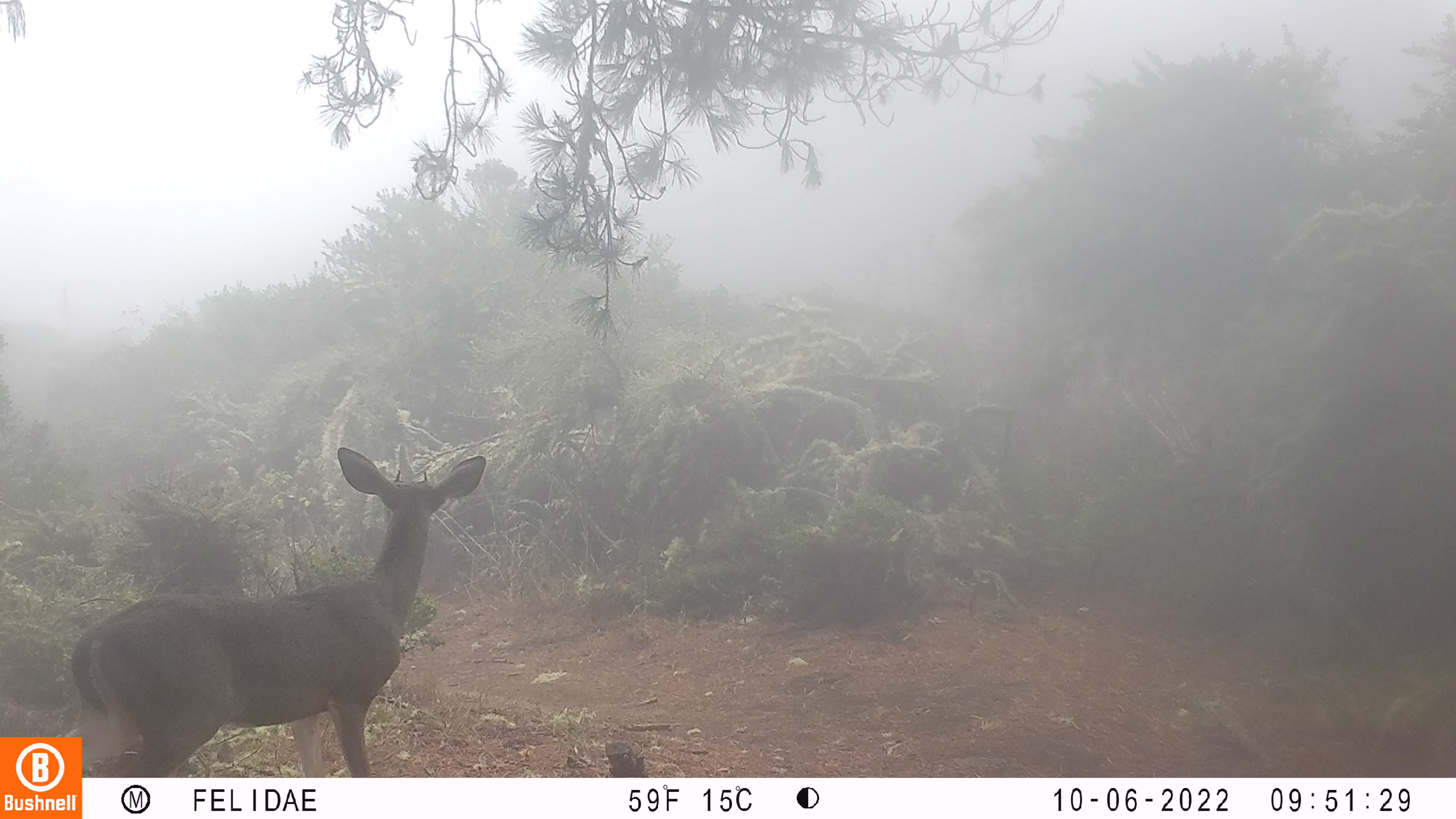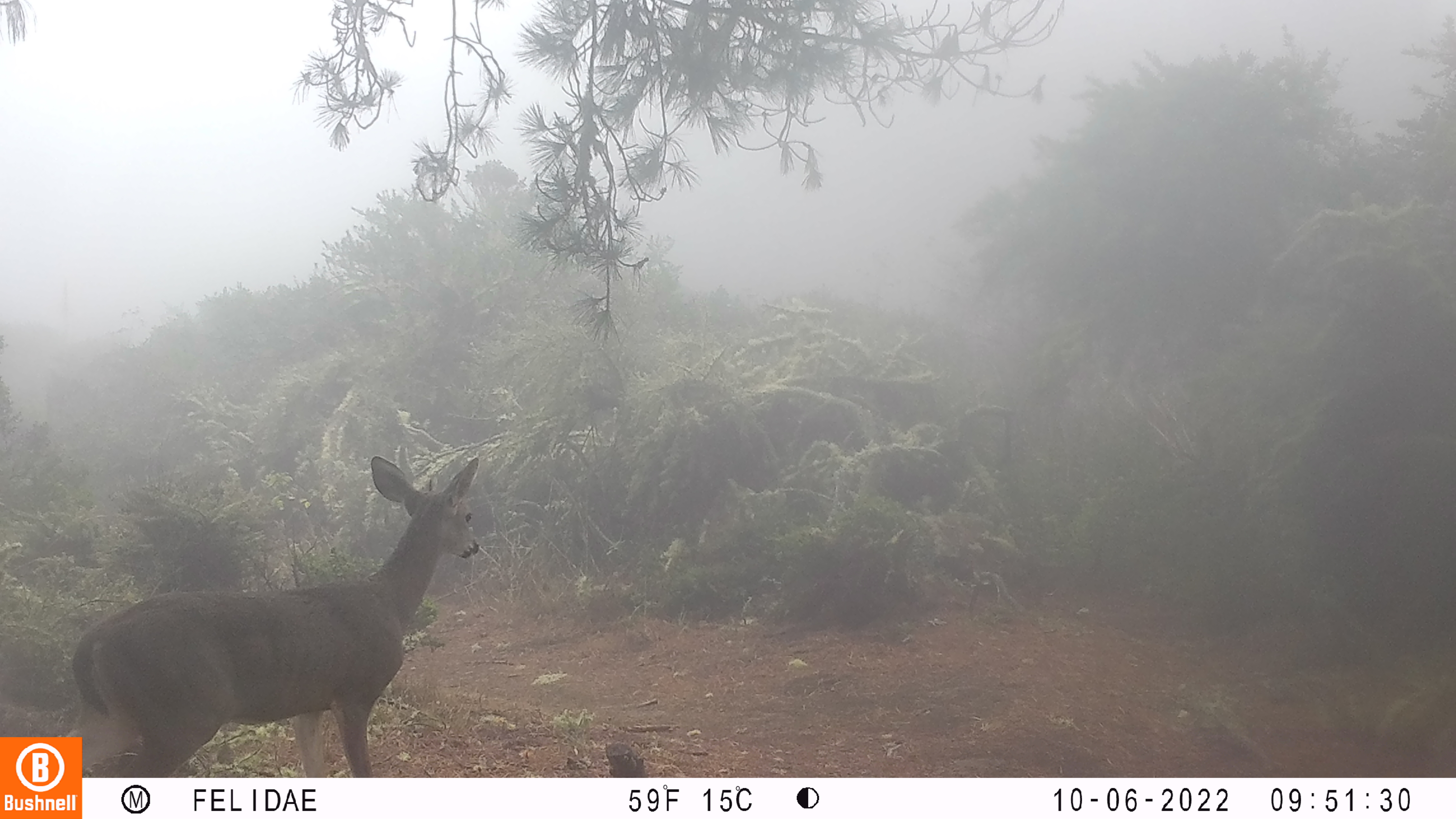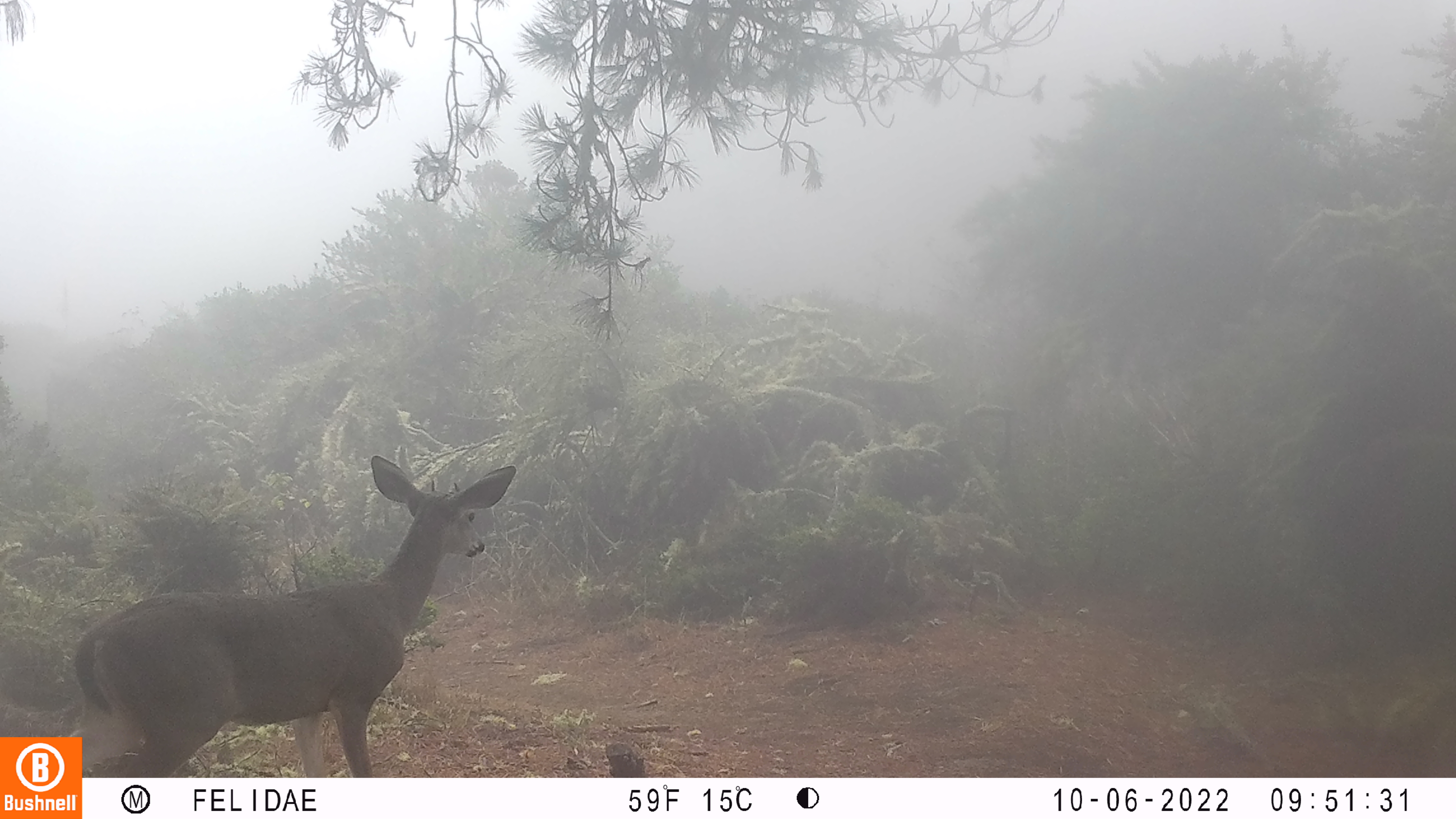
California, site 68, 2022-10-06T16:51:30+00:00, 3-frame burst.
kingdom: Animalia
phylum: Chordata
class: Mammalia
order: Artiodactyla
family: Cervidae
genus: Odocoileus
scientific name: Odocoileus hemionus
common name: mule deer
Mule deer (Odocoileus hemionus).